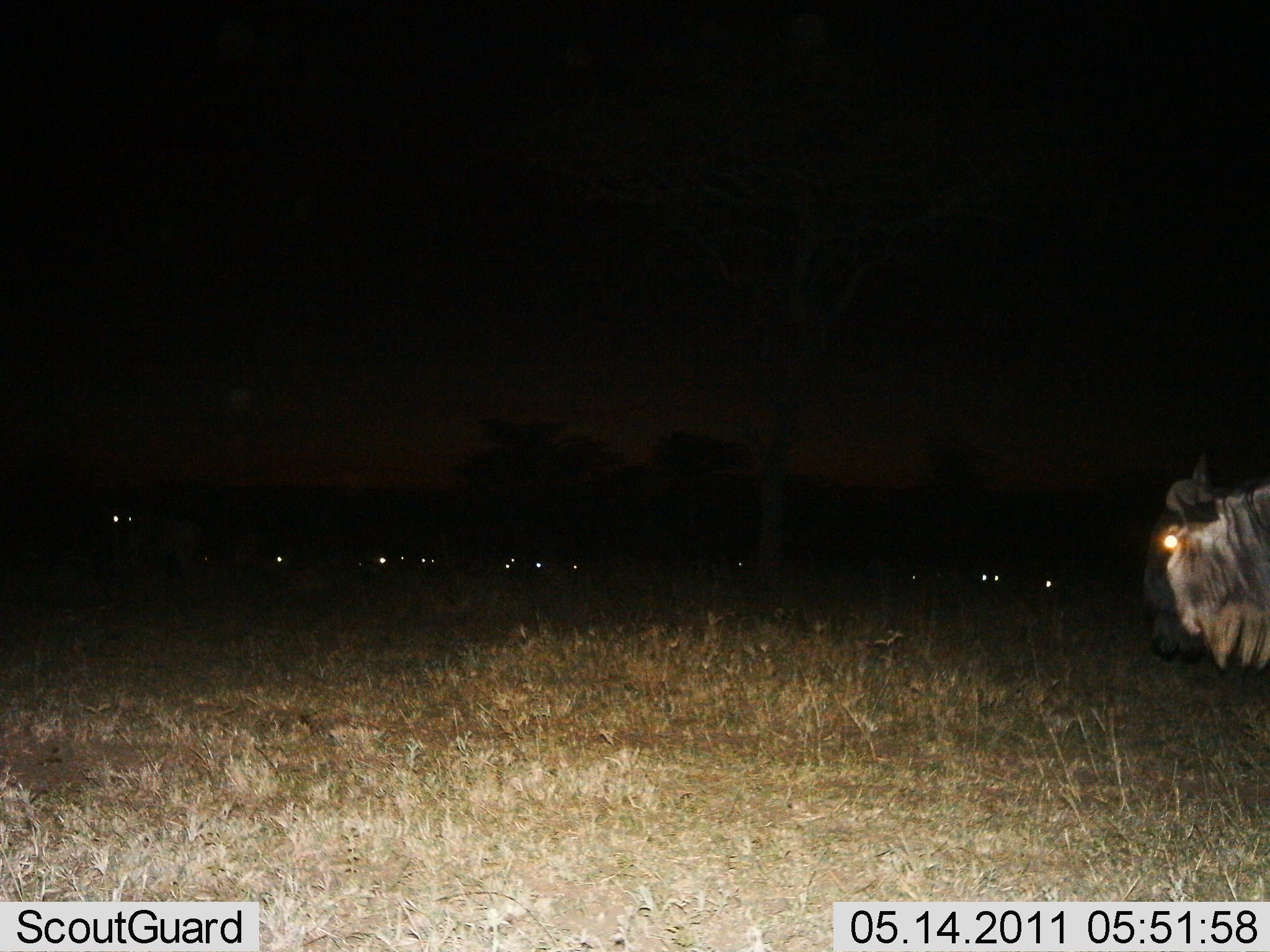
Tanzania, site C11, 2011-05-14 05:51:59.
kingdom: Animalia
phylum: Chordata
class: Mammalia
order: Artiodactyla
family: Bovidae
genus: Connochaetes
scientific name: Connochaetes taurinus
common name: blue wildebeest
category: wildebeest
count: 11-50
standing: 83%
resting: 0%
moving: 25%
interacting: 0%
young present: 0%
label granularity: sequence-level